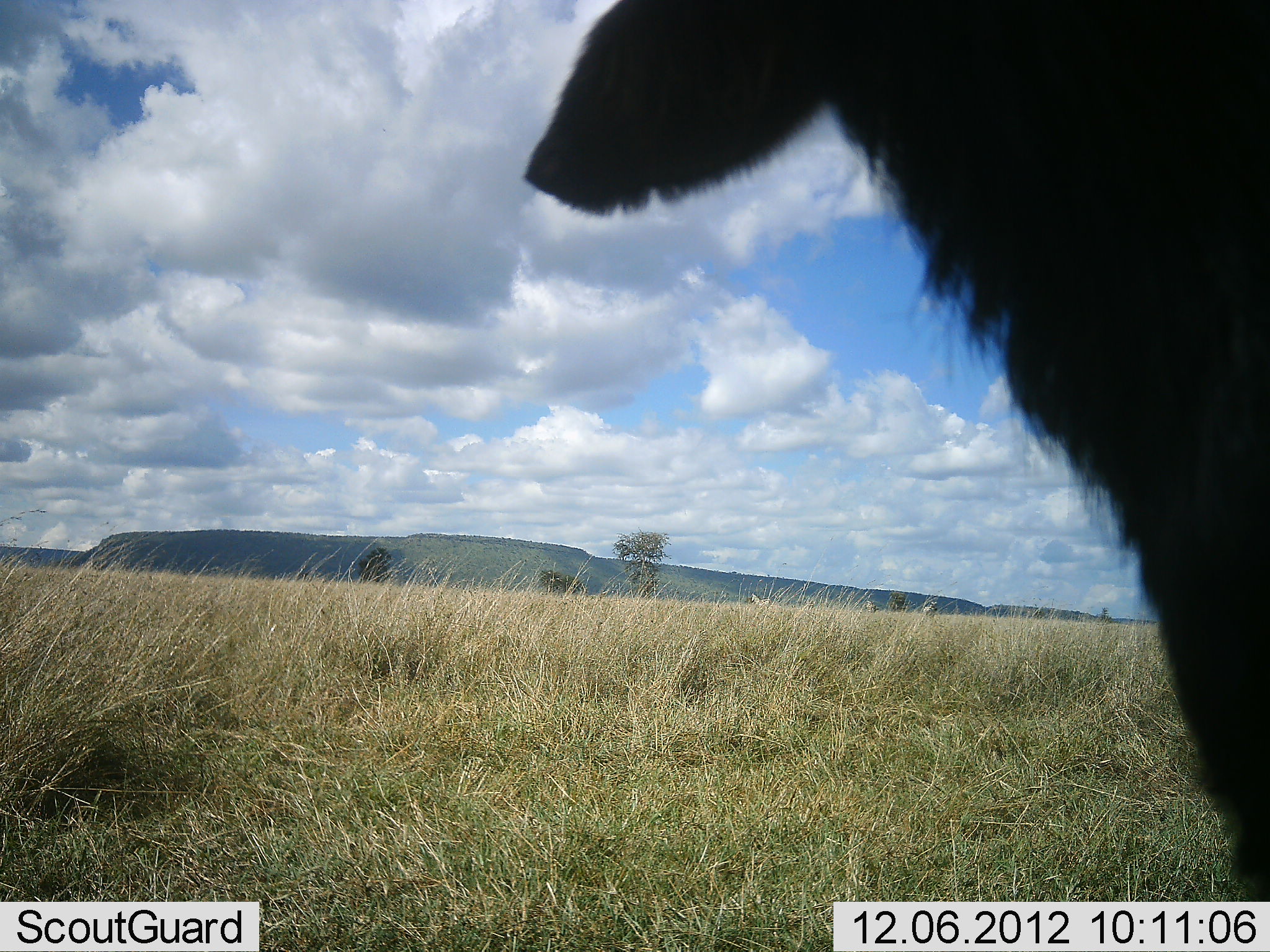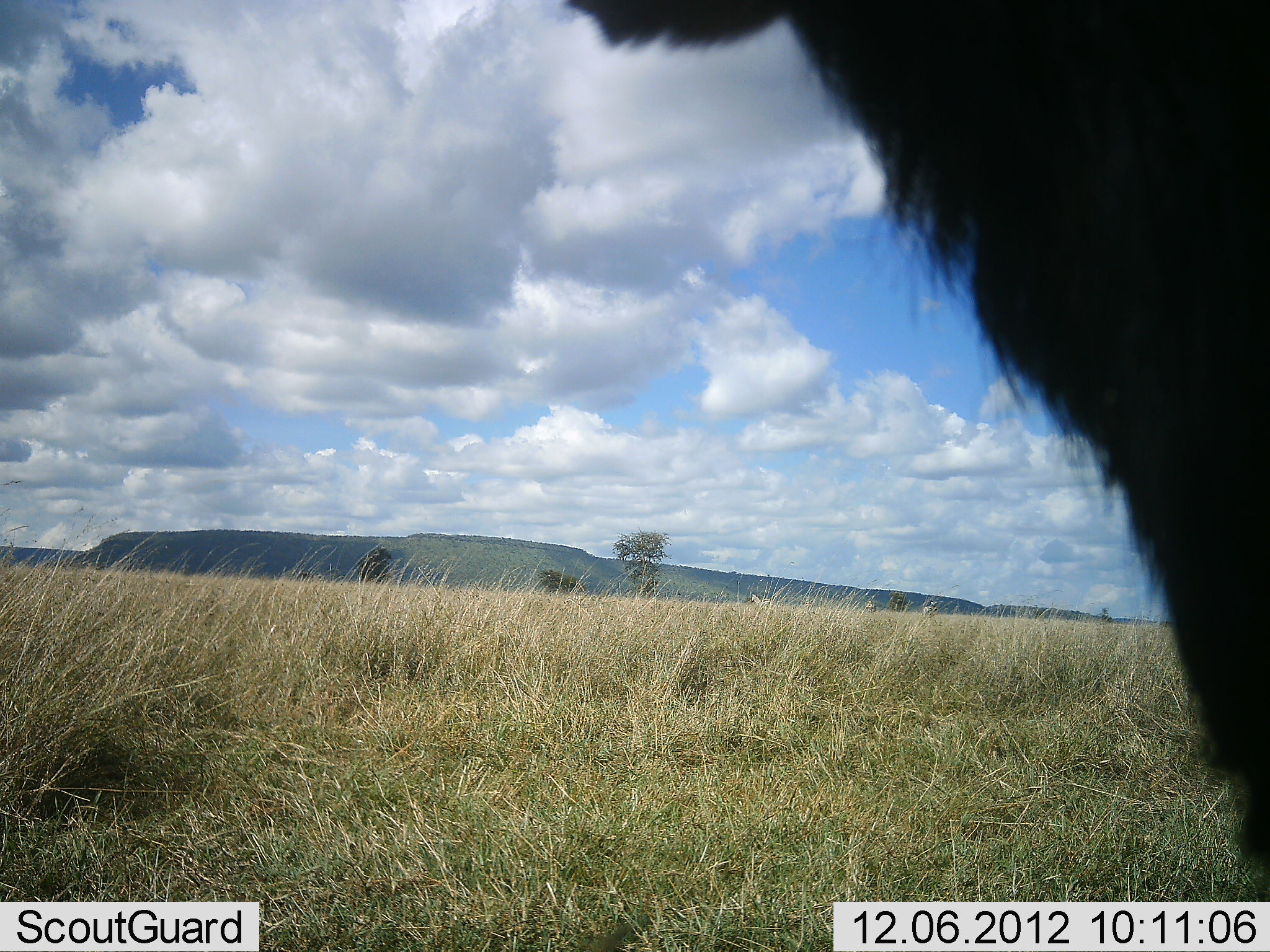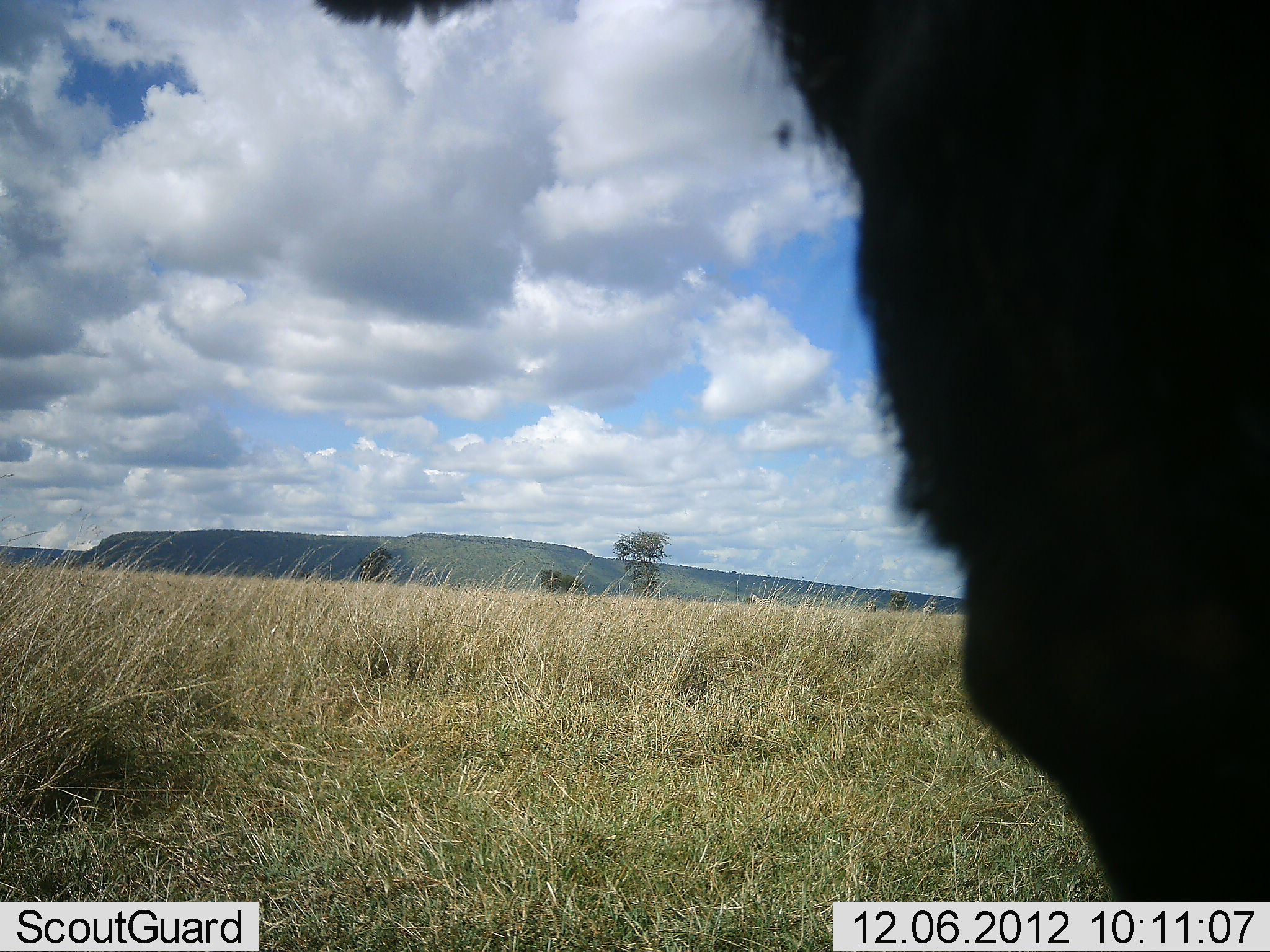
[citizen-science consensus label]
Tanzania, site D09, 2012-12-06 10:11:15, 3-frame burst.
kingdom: Animalia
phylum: Chordata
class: Mammalia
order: Artiodactyla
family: Bovidae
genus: Connochaetes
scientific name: Connochaetes taurinus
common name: blue wildebeest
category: wildebeest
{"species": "wildebeest (blue wildebeest) (Connochaetes taurinus)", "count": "1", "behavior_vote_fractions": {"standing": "100%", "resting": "0%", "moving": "0%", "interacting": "0%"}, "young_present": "0%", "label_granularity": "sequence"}